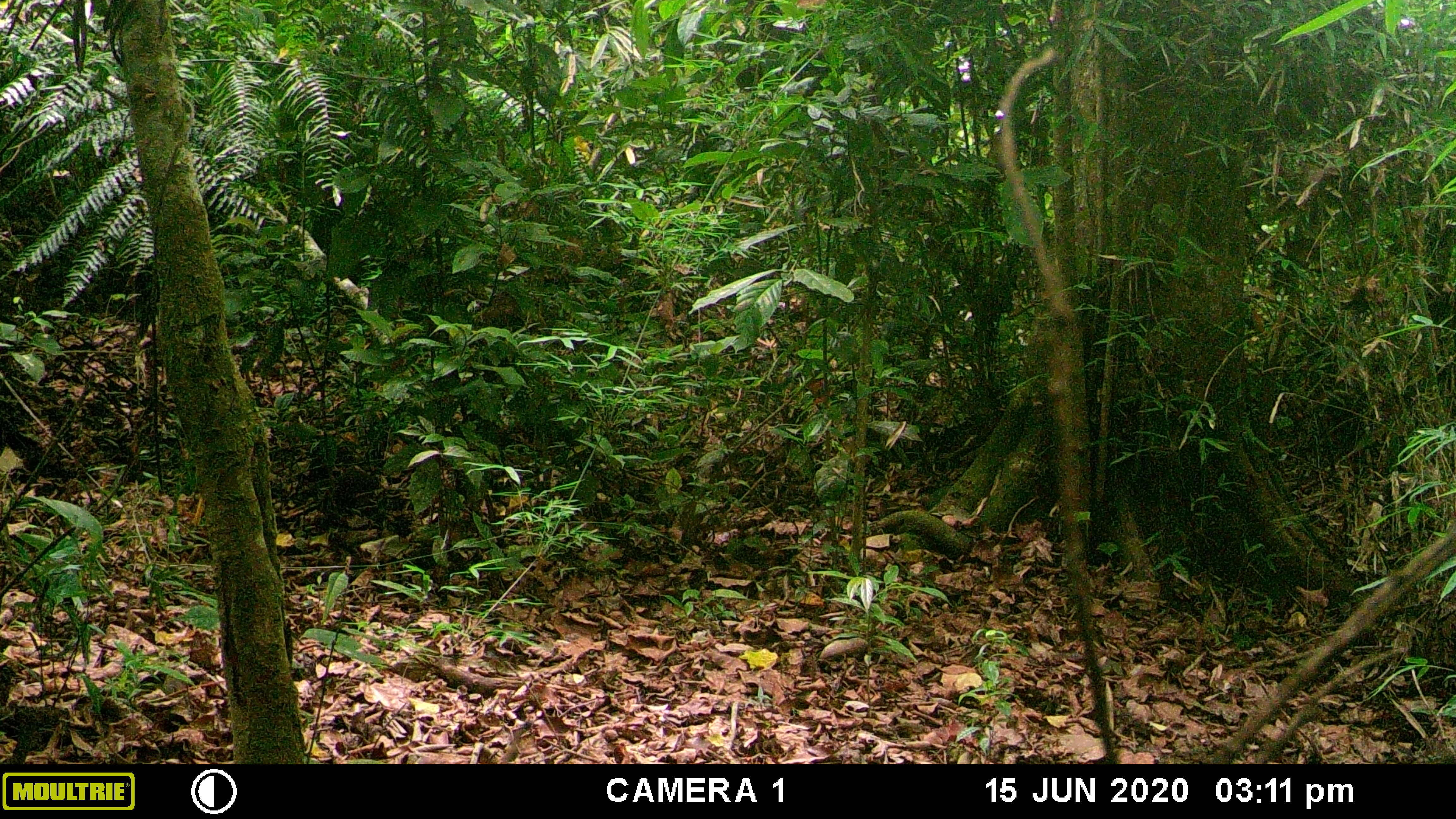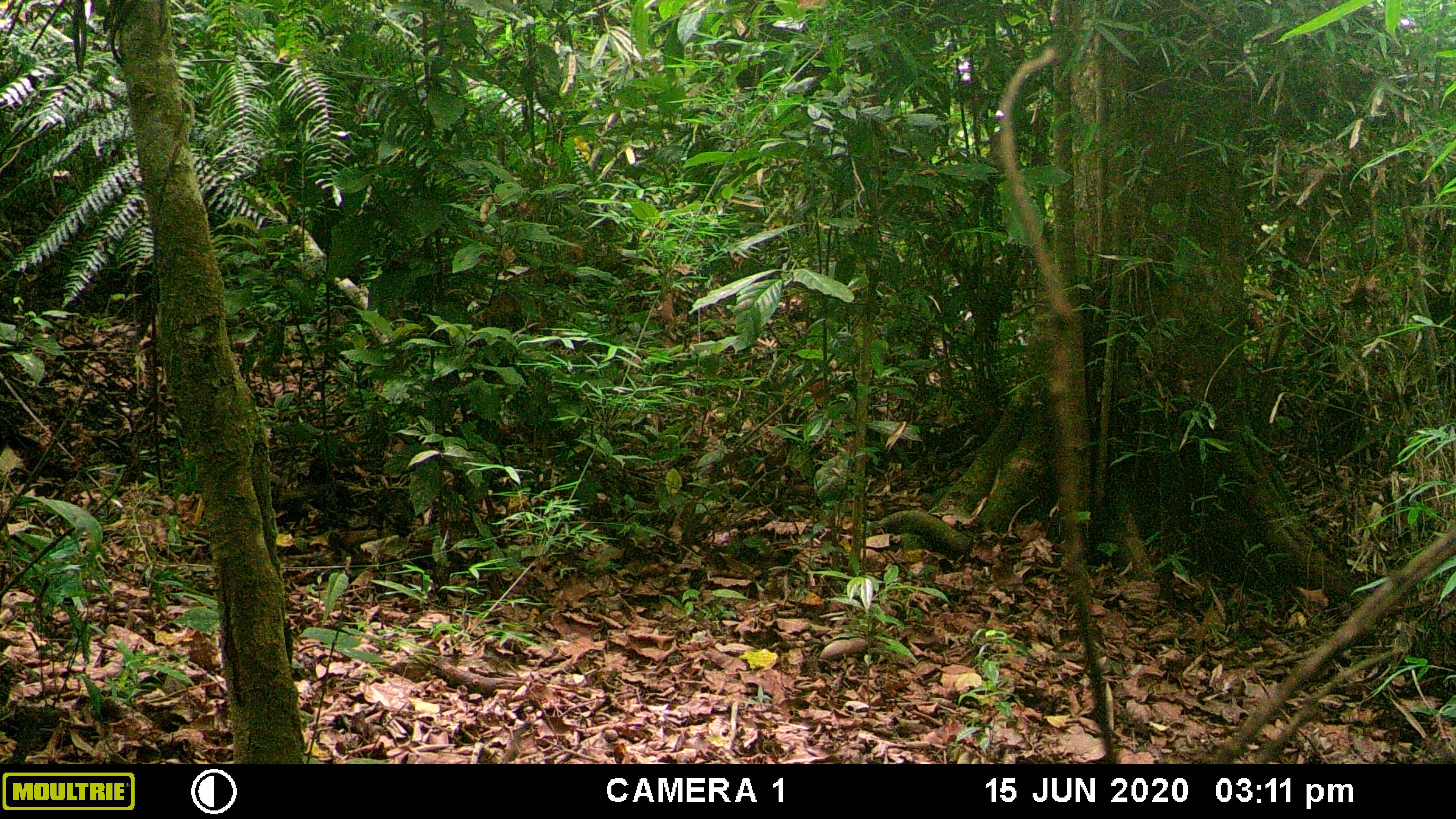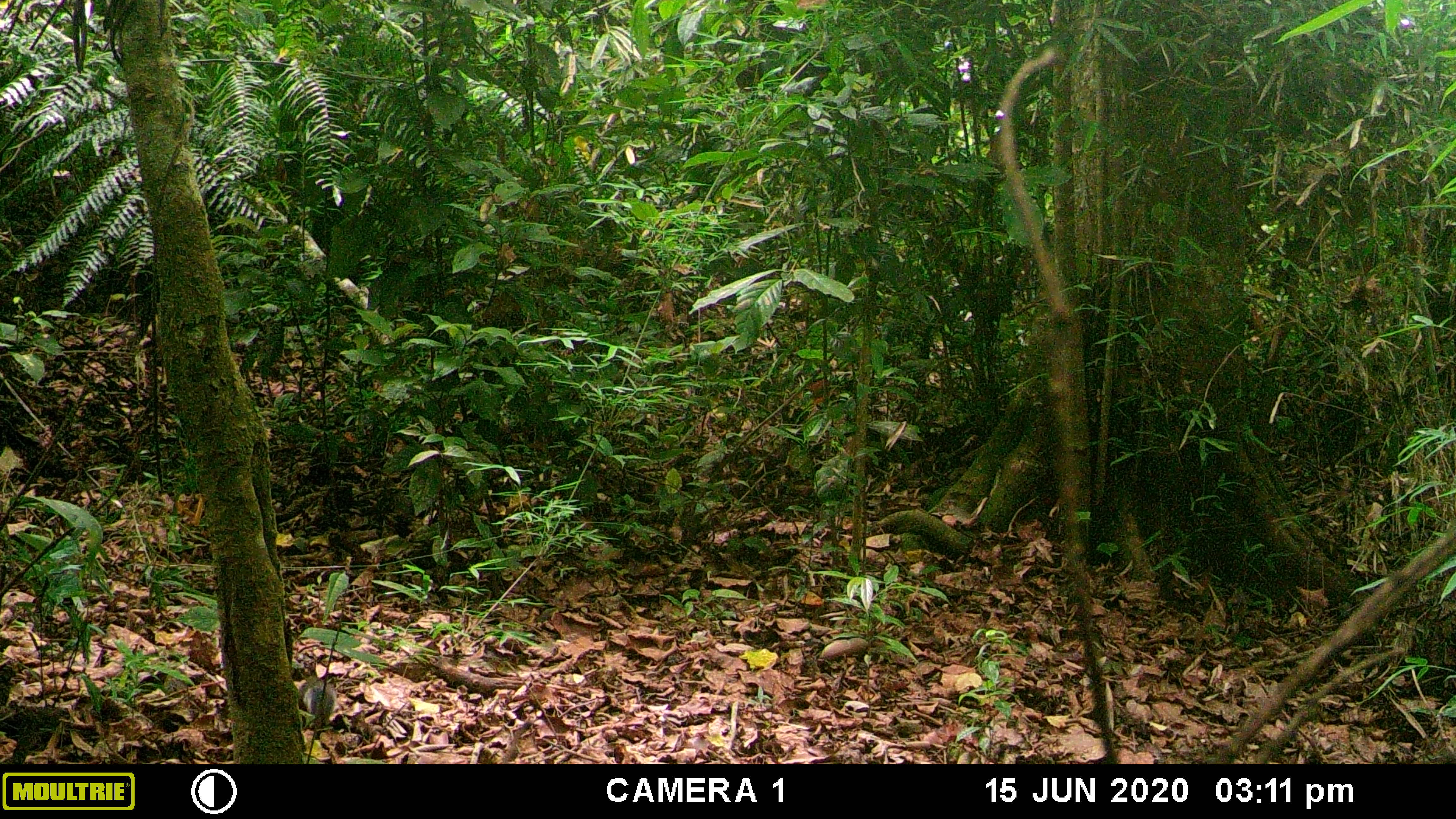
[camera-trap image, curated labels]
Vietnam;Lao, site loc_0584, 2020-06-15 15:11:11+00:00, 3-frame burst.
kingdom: Animalia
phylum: Chordata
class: Mammalia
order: Rodentia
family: Sciuridae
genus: Sciurus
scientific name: Sciurus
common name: squirrel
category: unidentified squirrel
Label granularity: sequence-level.